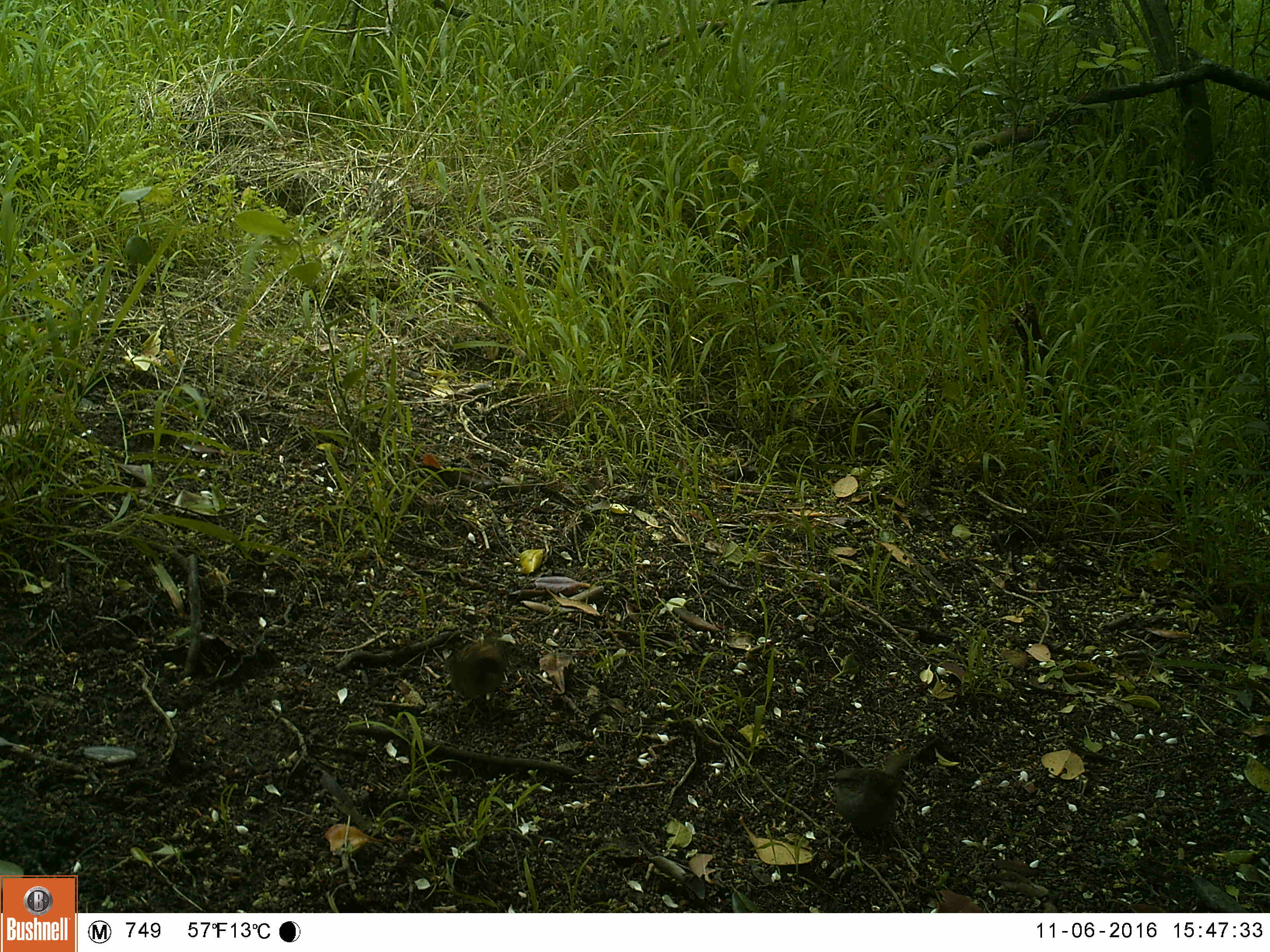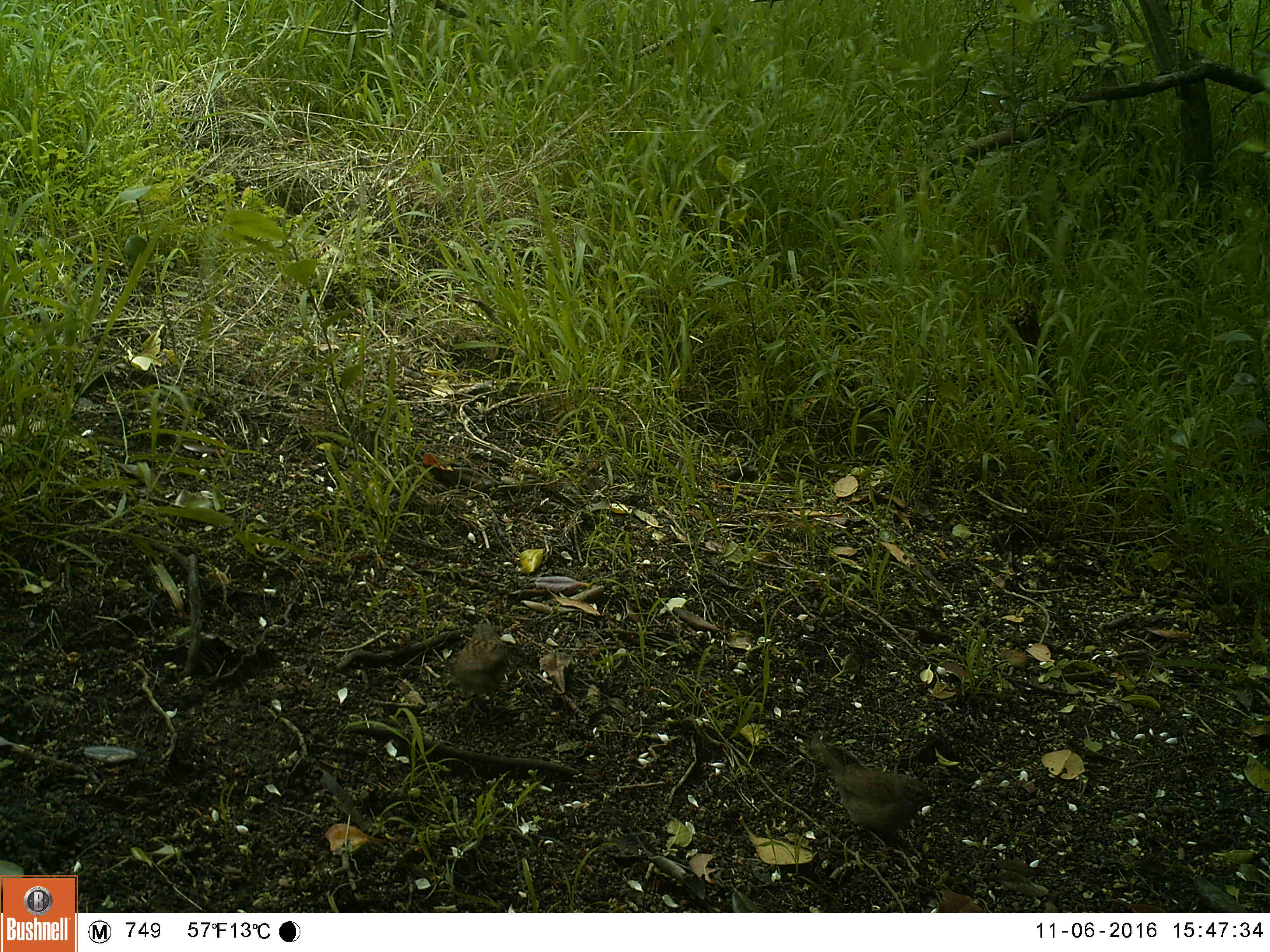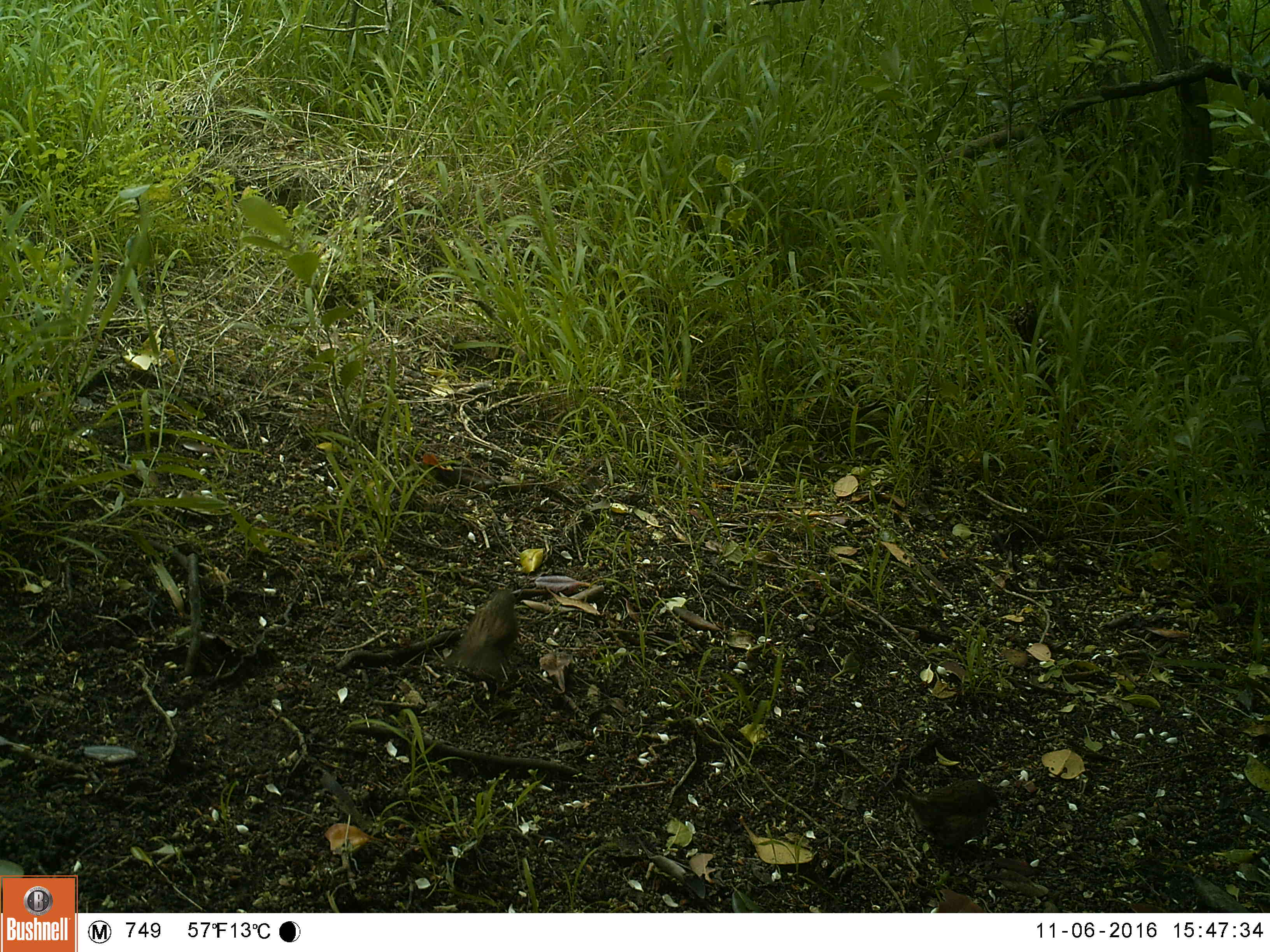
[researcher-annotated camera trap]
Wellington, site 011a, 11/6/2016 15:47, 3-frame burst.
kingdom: Animalia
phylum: Chordata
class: Aves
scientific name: Aves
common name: bird